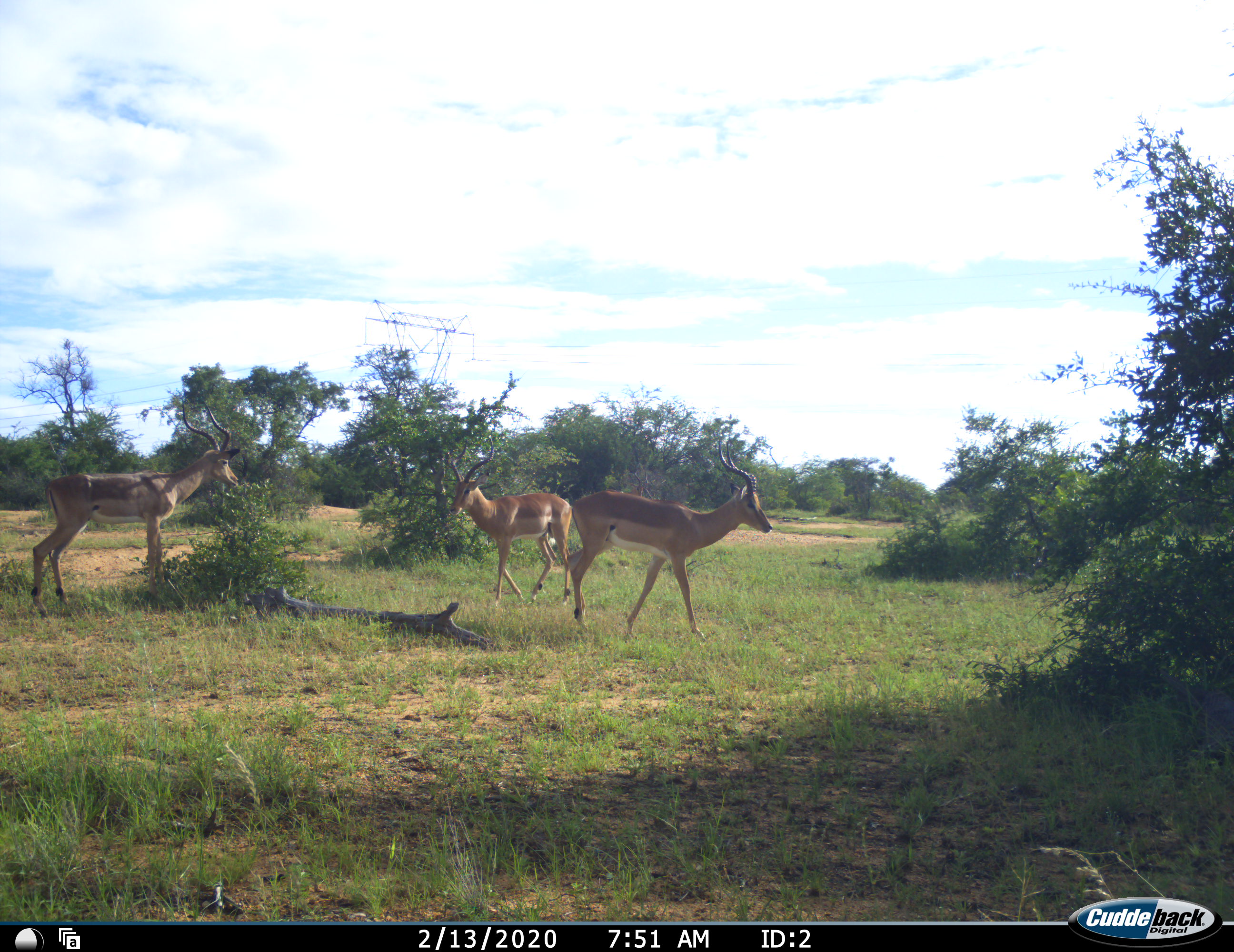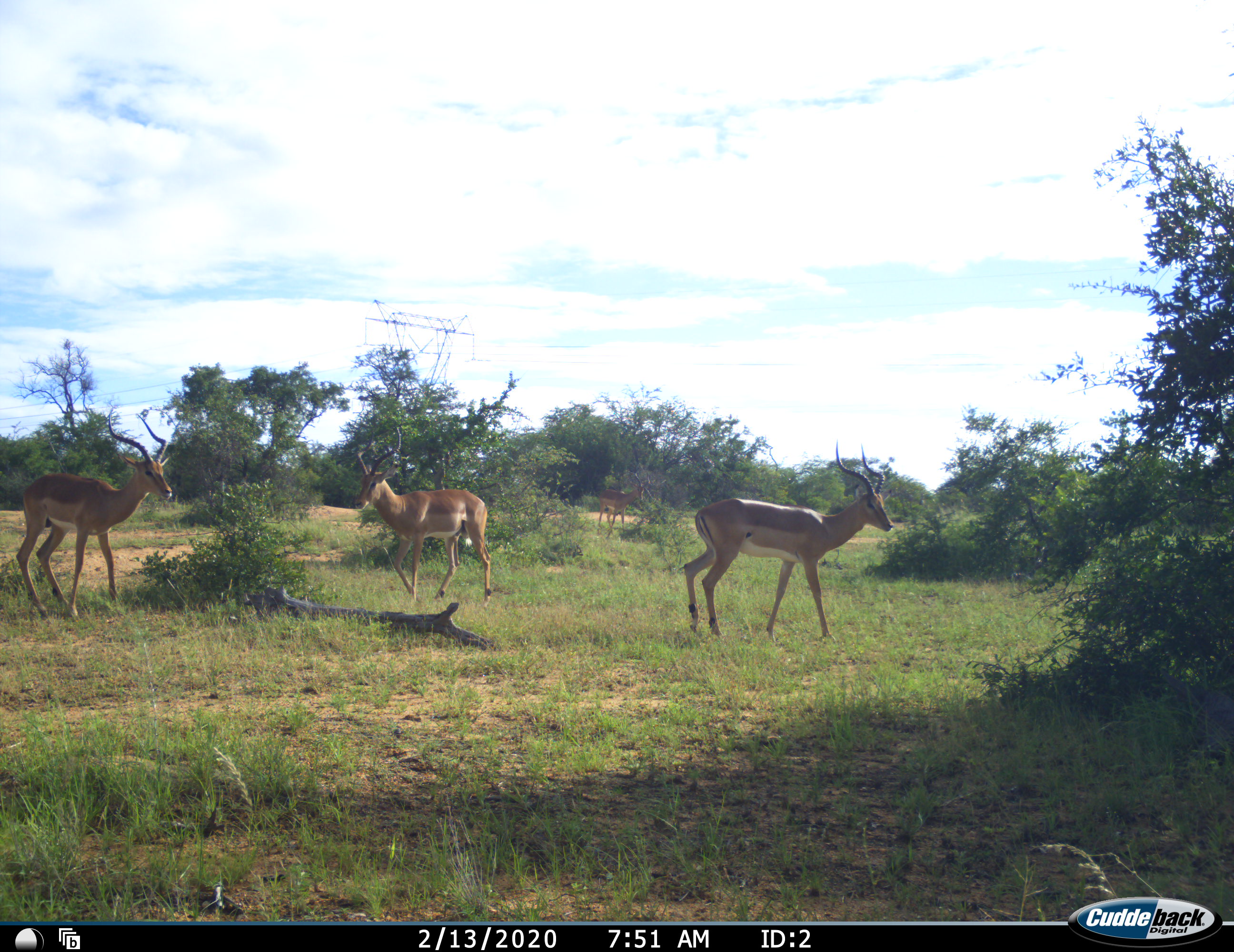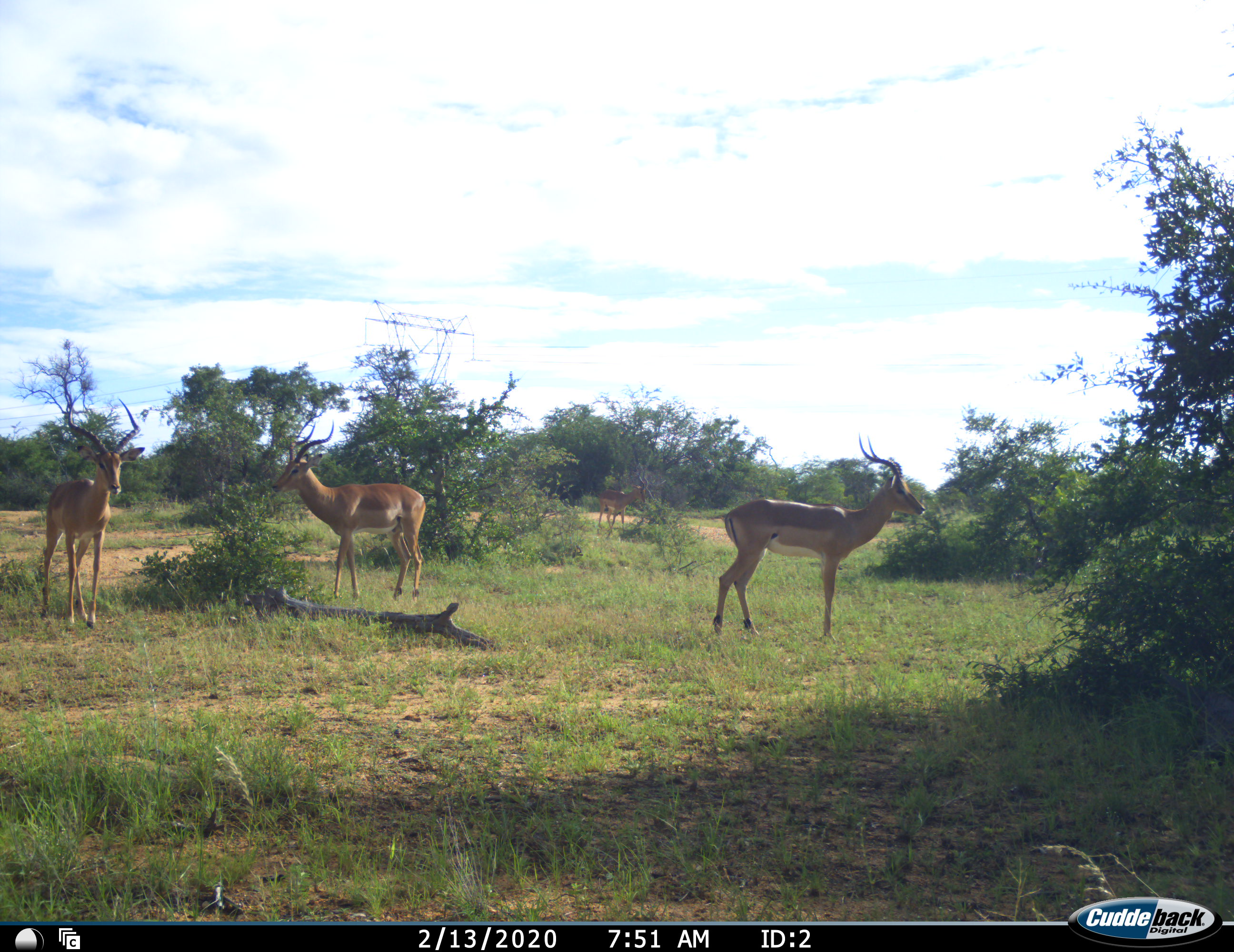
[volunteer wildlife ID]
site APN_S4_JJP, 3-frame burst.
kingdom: Animalia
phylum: Chordata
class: Mammalia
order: Artiodactyla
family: Bovidae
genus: Aepyceros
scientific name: Aepyceros melampus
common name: impala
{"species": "impala (Aepyceros melampus)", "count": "3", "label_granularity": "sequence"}